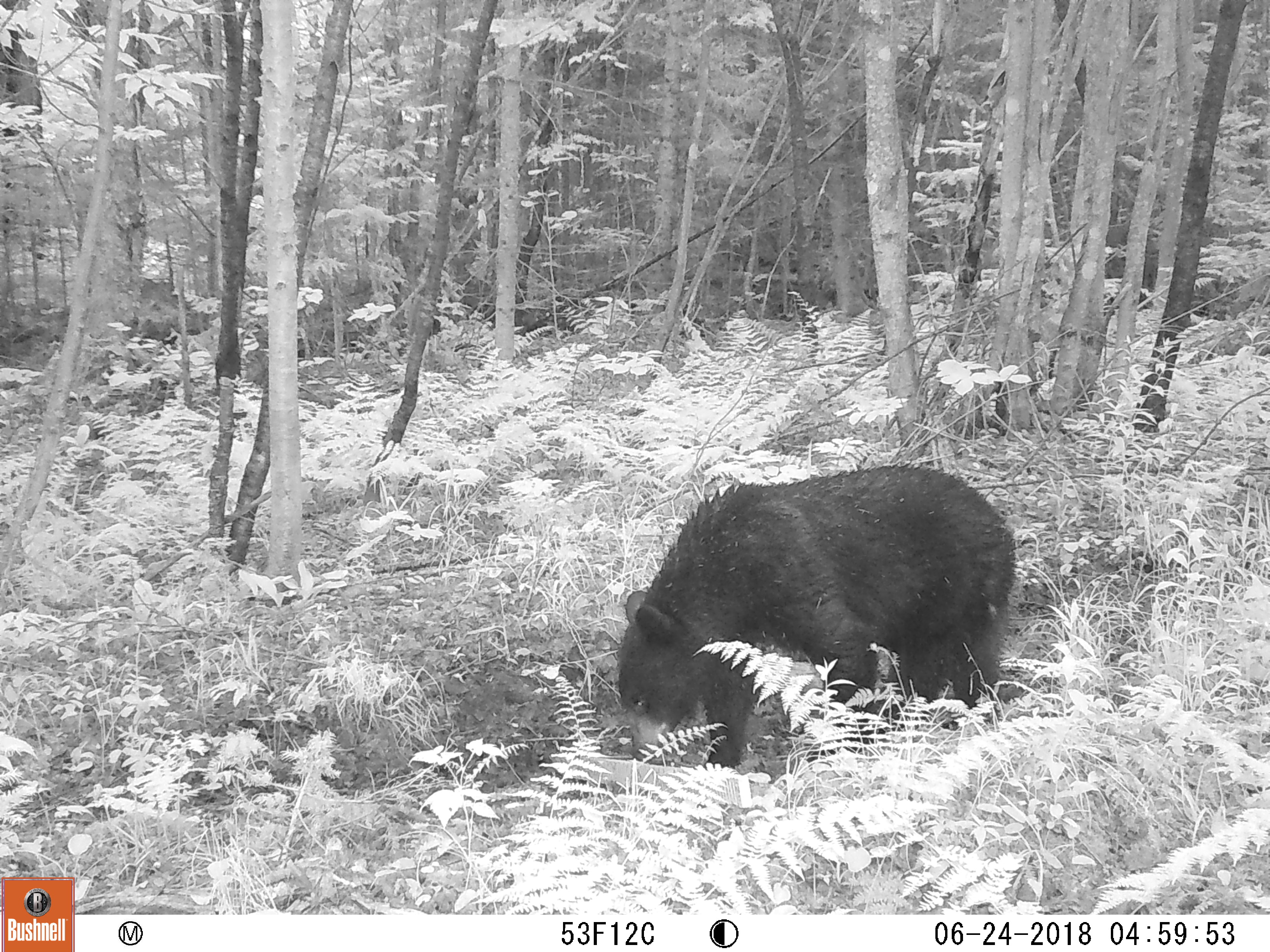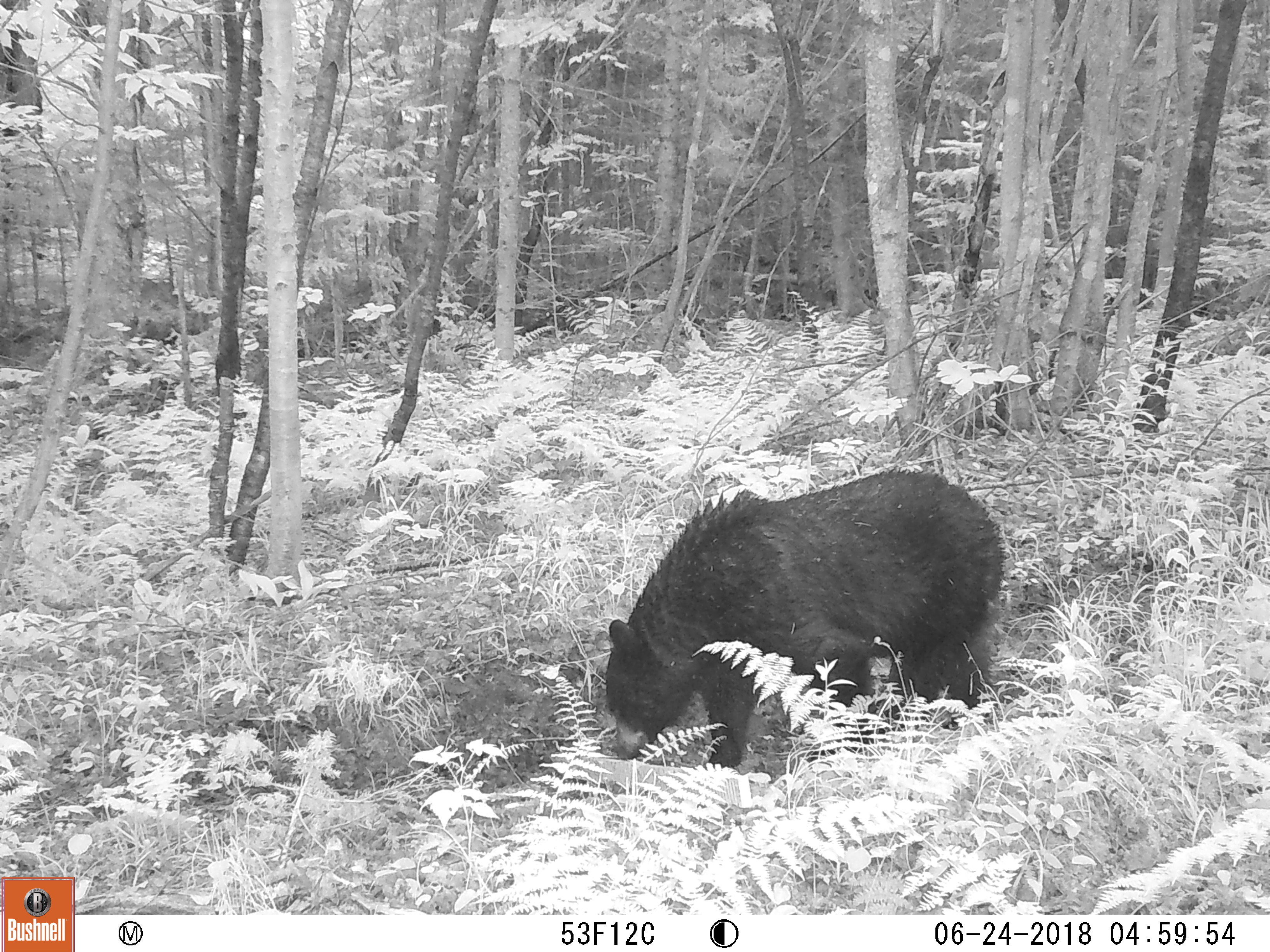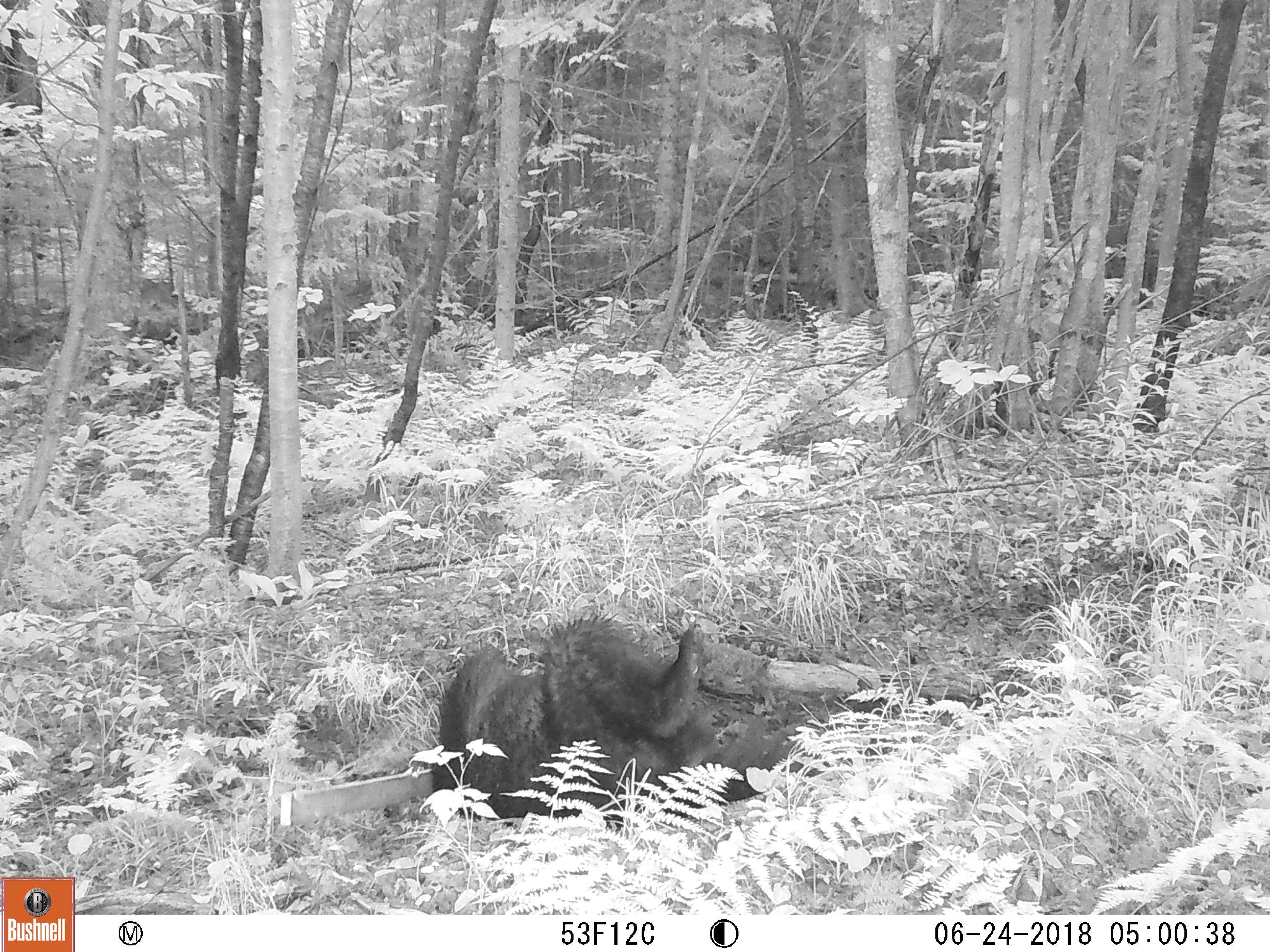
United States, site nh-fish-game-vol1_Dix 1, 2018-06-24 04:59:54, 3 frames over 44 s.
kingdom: Animalia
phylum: Chordata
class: Mammalia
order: Carnivora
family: Ursidae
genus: Ursus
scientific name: Ursus americanus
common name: black bear